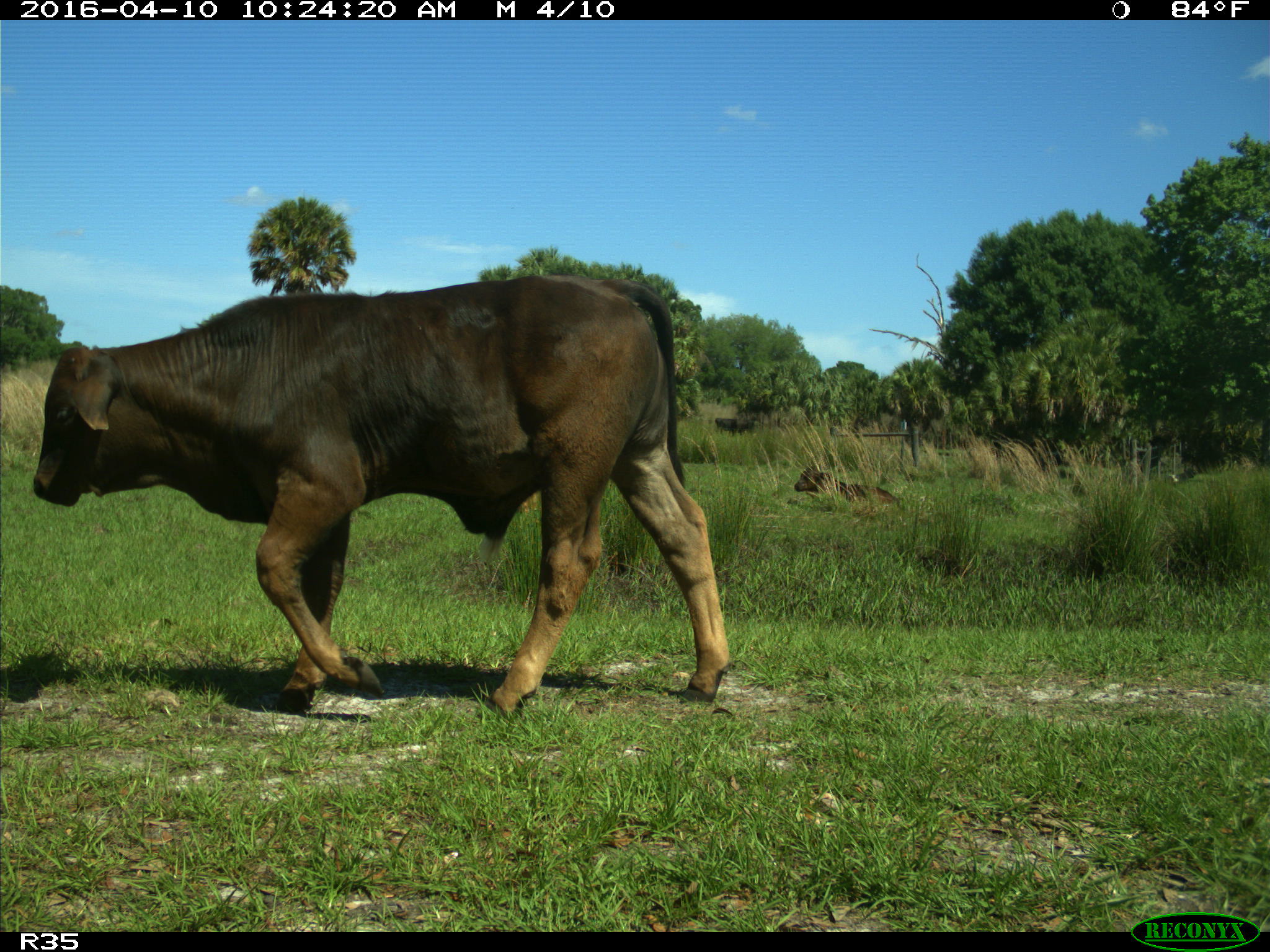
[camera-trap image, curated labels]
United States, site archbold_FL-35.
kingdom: Animalia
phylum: Chordata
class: Mammalia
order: Artiodactyla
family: Bovidae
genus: Bos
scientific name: Bos taurus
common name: domestic cow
Bos taurus (domestic cow).